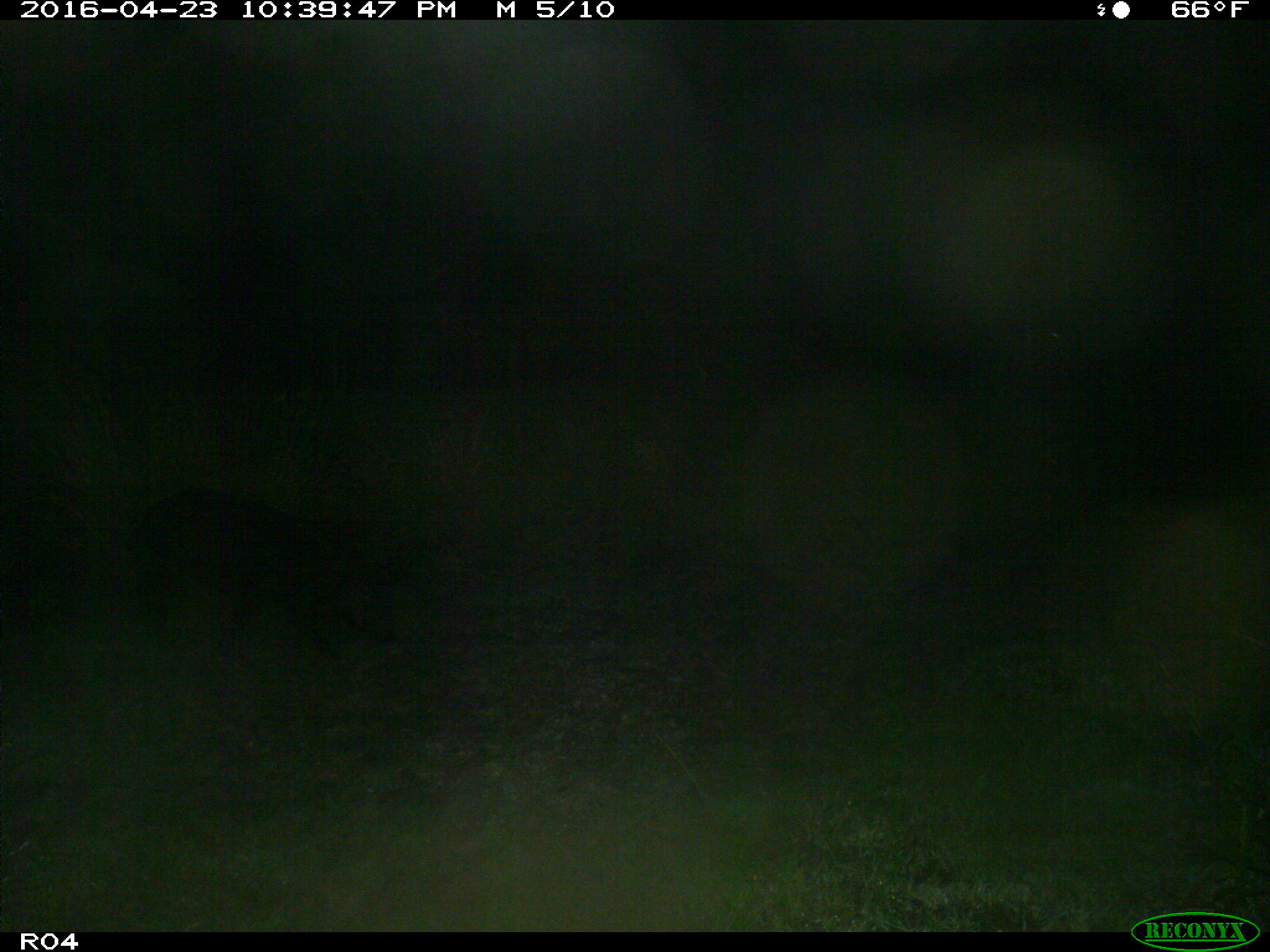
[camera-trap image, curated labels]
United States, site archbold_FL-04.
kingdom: Animalia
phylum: Chordata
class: Mammalia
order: Artiodactyla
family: Suidae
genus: Sus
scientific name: Sus scrofa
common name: wild boar